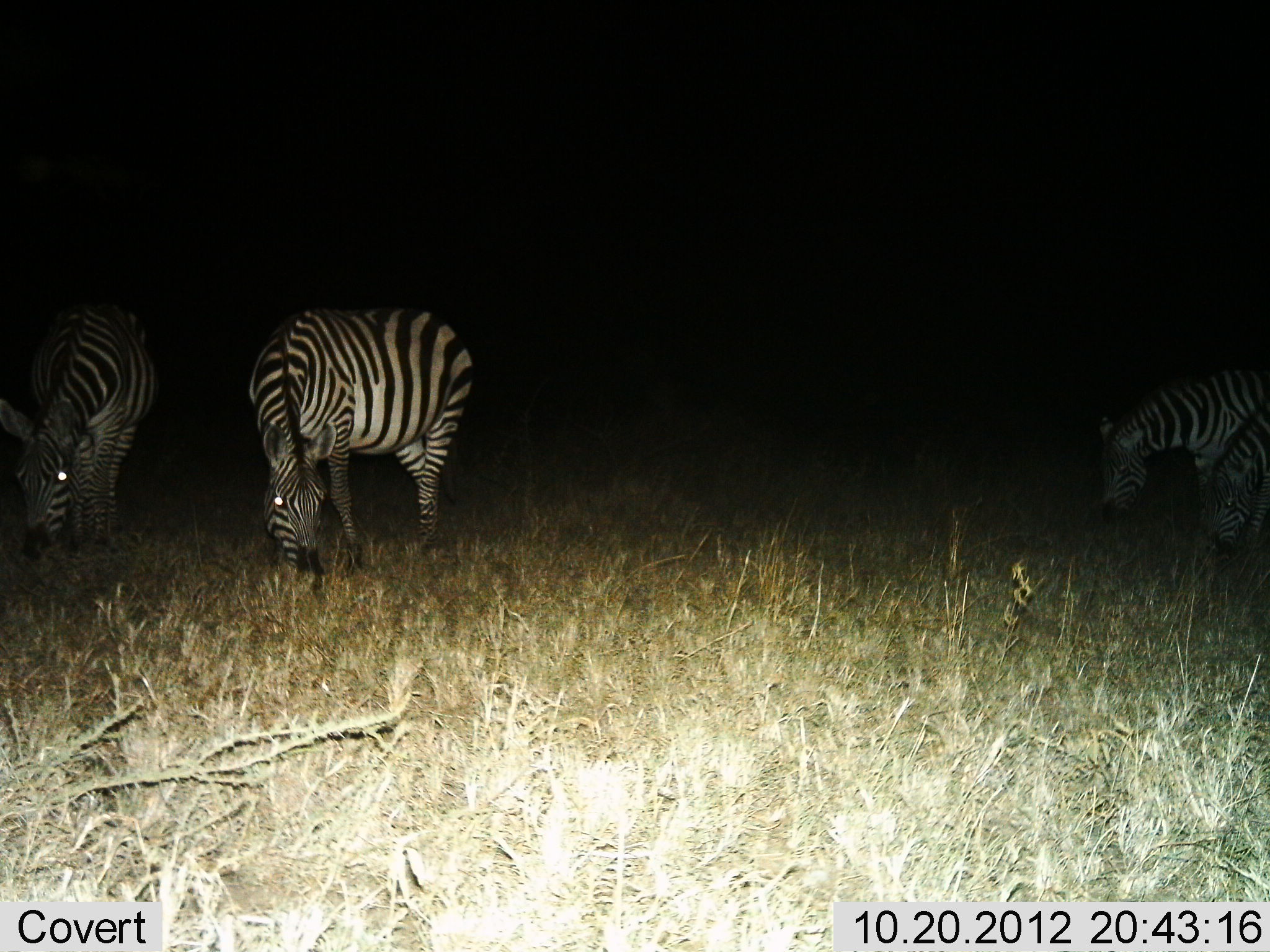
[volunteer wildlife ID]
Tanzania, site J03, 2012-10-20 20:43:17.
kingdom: Animalia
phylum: Chordata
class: Mammalia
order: Perissodactyla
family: Equidae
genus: Equus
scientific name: Equus quagga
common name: plains zebra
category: zebra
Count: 4.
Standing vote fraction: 30%.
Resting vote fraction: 0%.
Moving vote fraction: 0%.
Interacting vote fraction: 0%.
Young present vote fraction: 0%.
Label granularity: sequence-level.